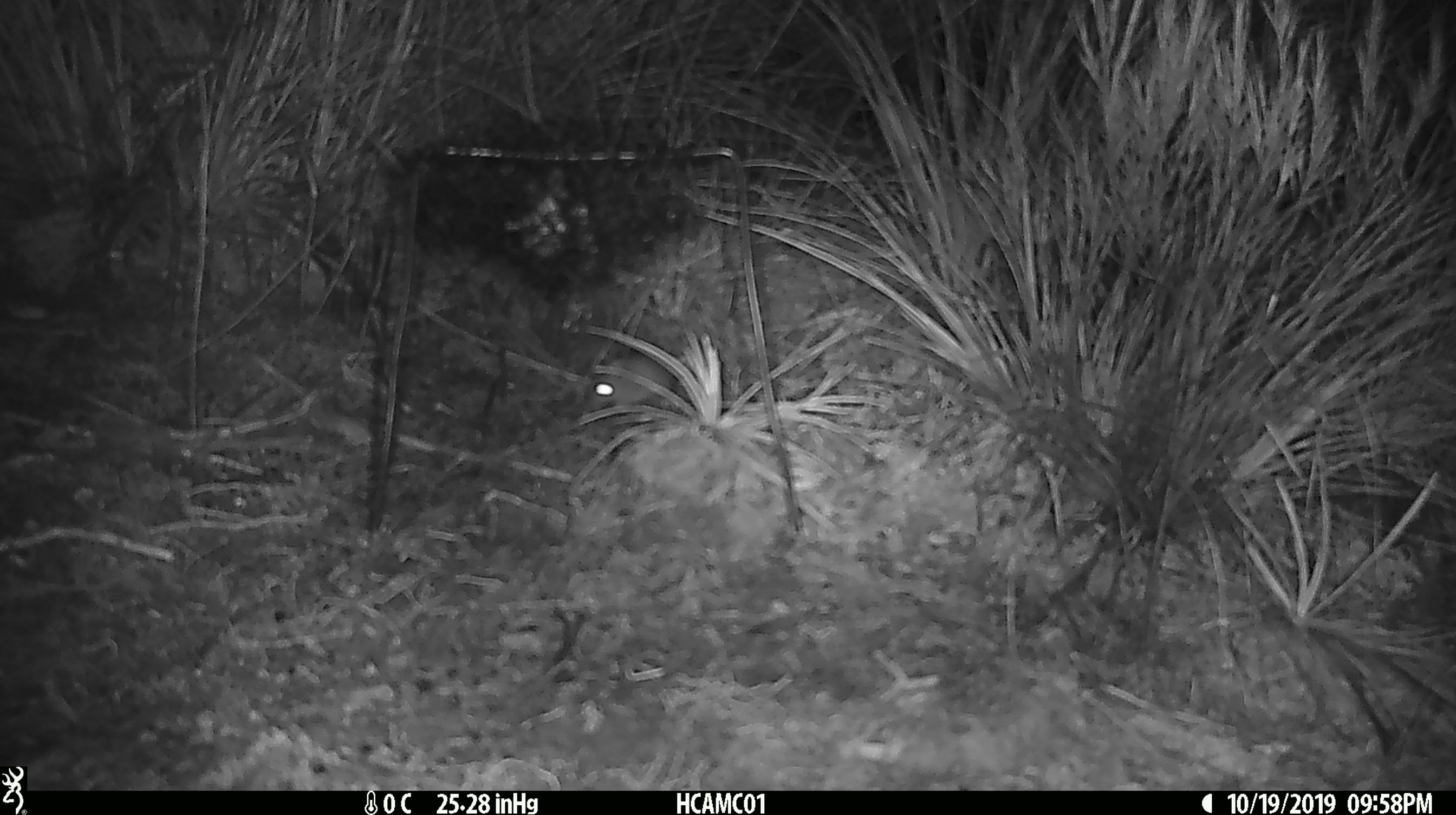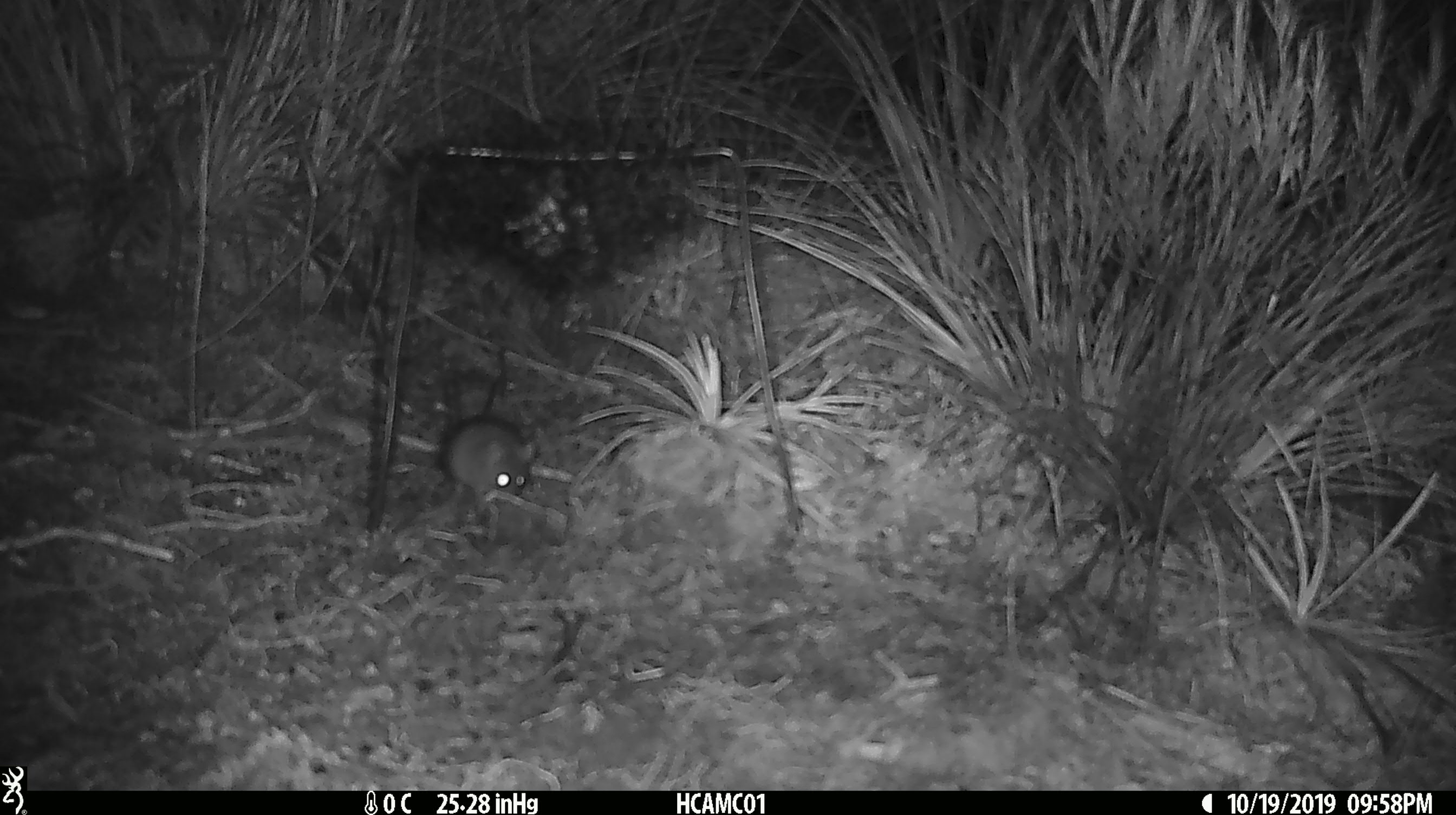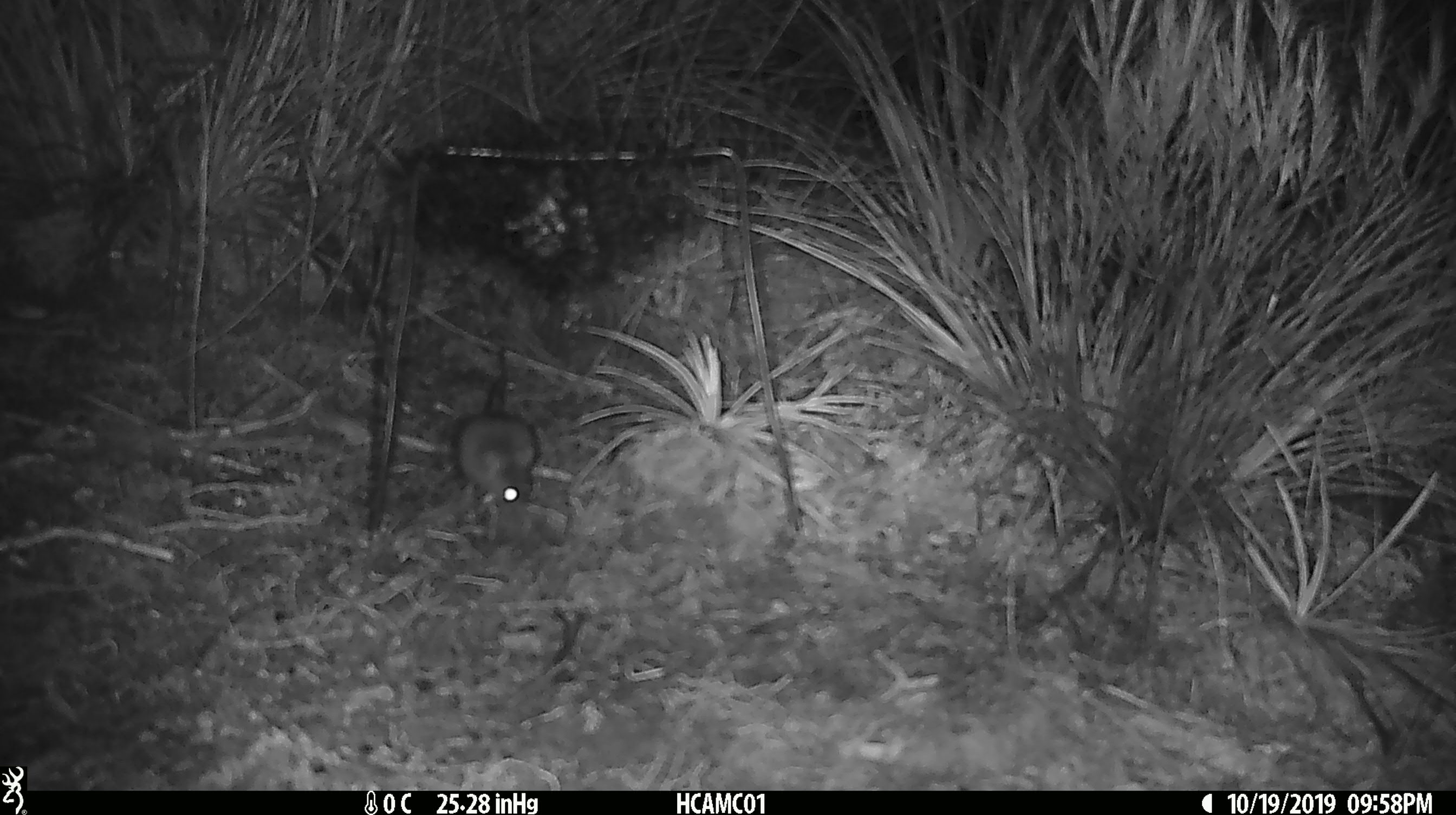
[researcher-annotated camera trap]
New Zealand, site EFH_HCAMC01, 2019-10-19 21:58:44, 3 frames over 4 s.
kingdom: Animalia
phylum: Chordata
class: Mammalia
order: Rodentia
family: Muridae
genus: Mus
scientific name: Mus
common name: mouse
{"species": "mouse (Mus)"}